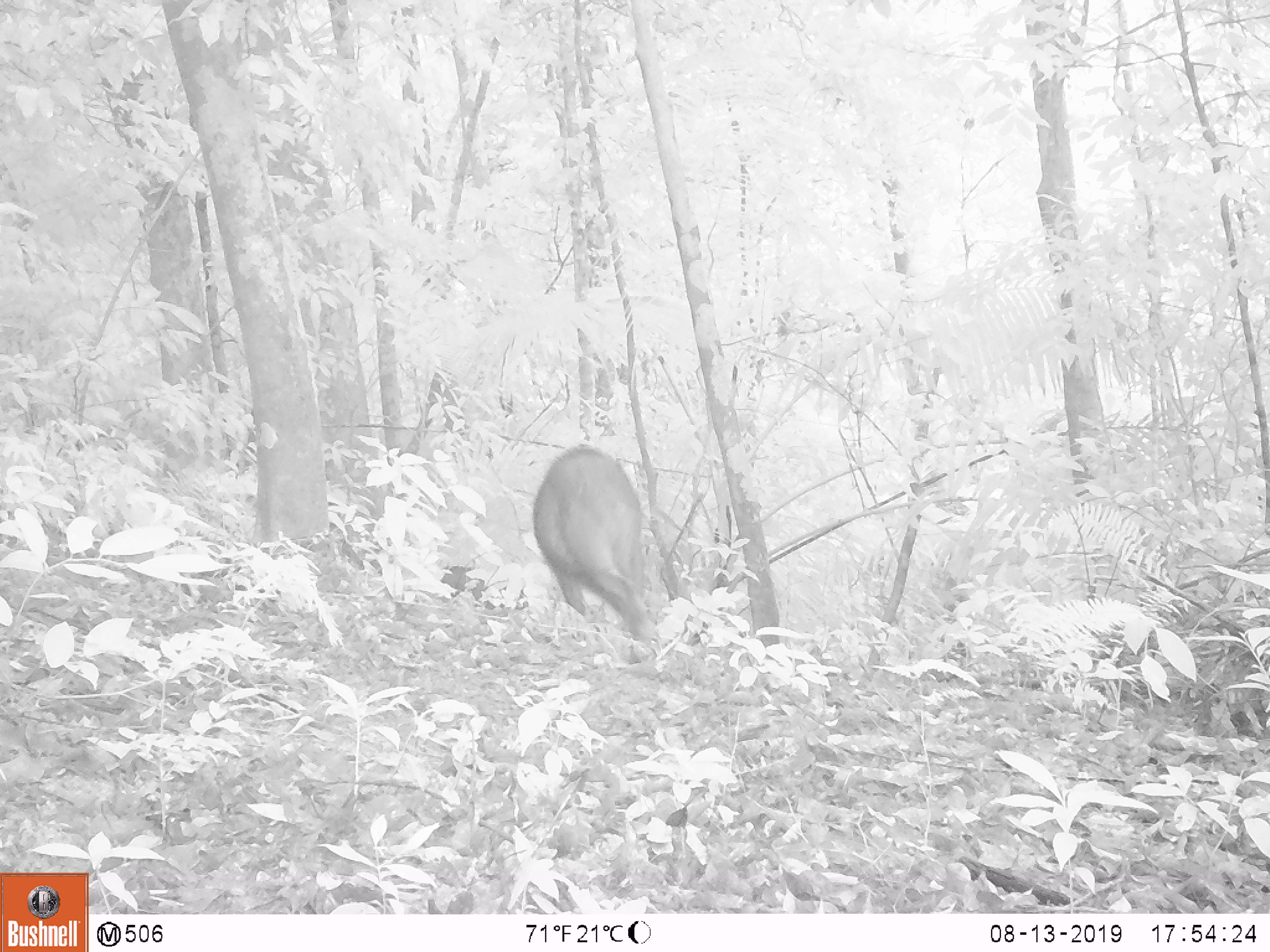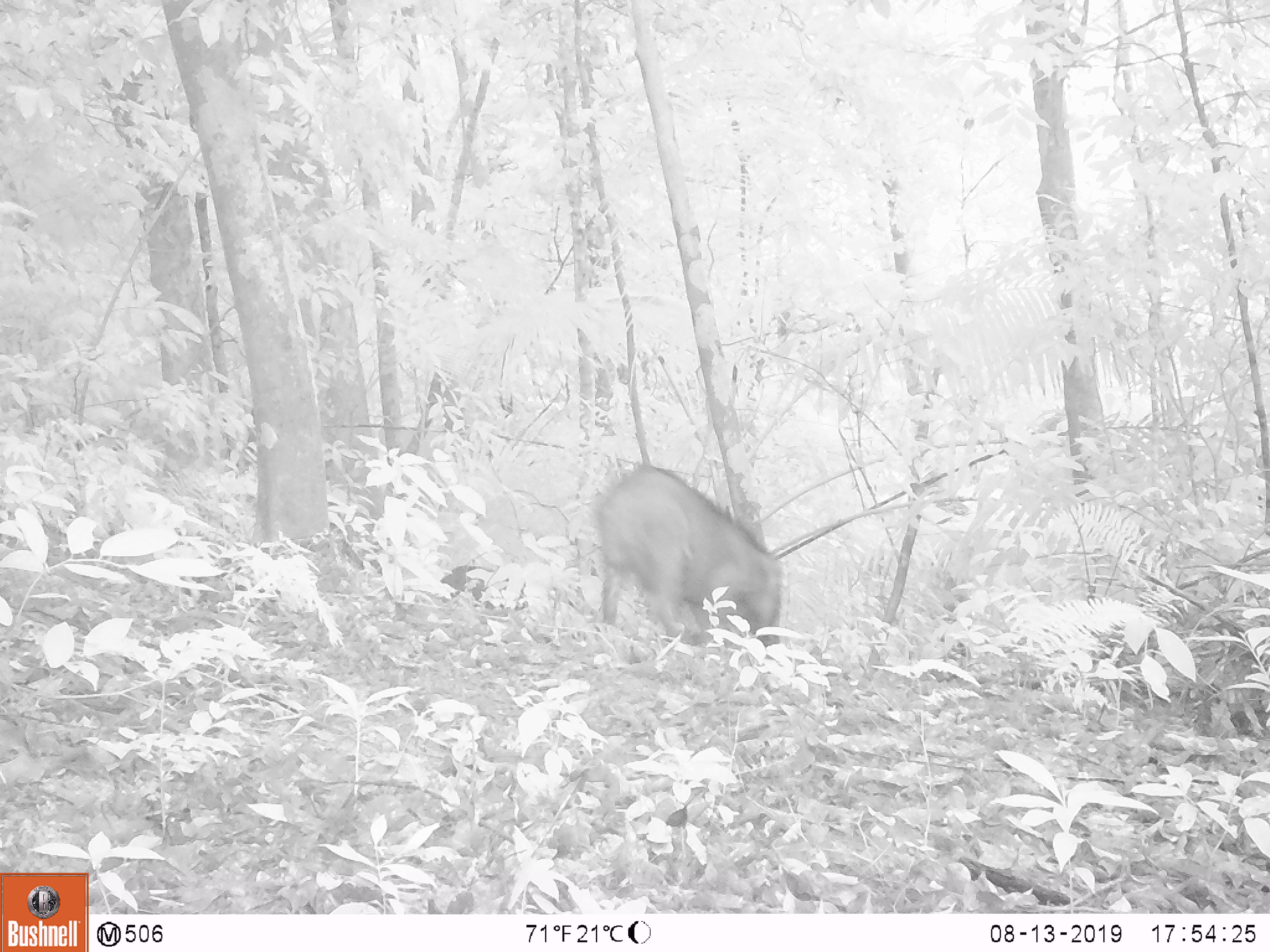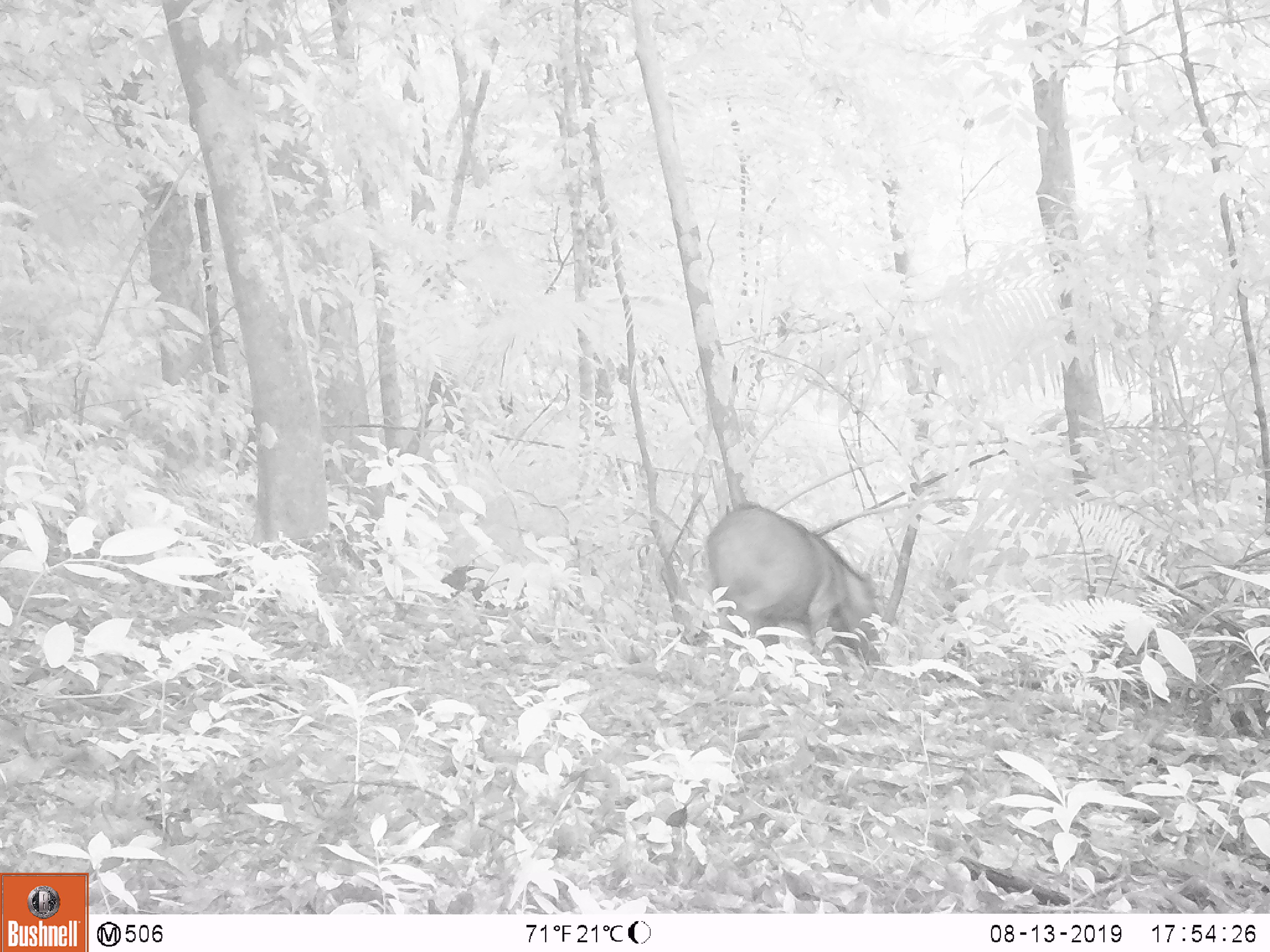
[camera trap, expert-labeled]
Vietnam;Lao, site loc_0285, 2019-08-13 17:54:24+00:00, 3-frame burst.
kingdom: Animalia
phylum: Chordata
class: Mammalia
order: Artiodactyla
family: Suidae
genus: Sus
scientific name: Sus scrofa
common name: eurasian wild pig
Eurasian wild pig (Sus scrofa). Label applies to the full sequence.